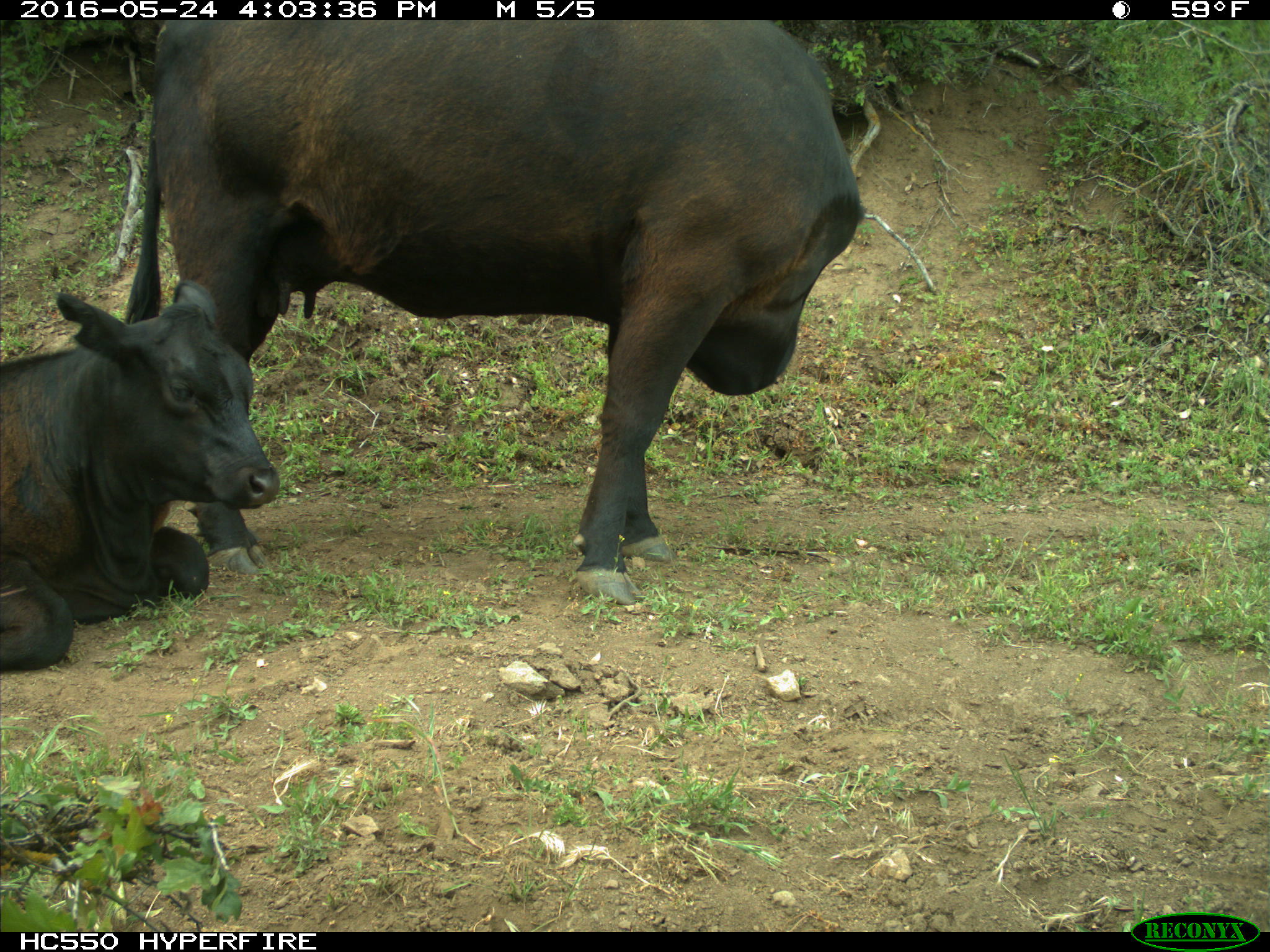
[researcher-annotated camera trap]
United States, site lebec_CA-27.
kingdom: Animalia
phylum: Chordata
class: Mammalia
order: Artiodactyla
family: Bovidae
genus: Bos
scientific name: Bos taurus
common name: domestic cow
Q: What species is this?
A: Bos taurus (domestic cow).